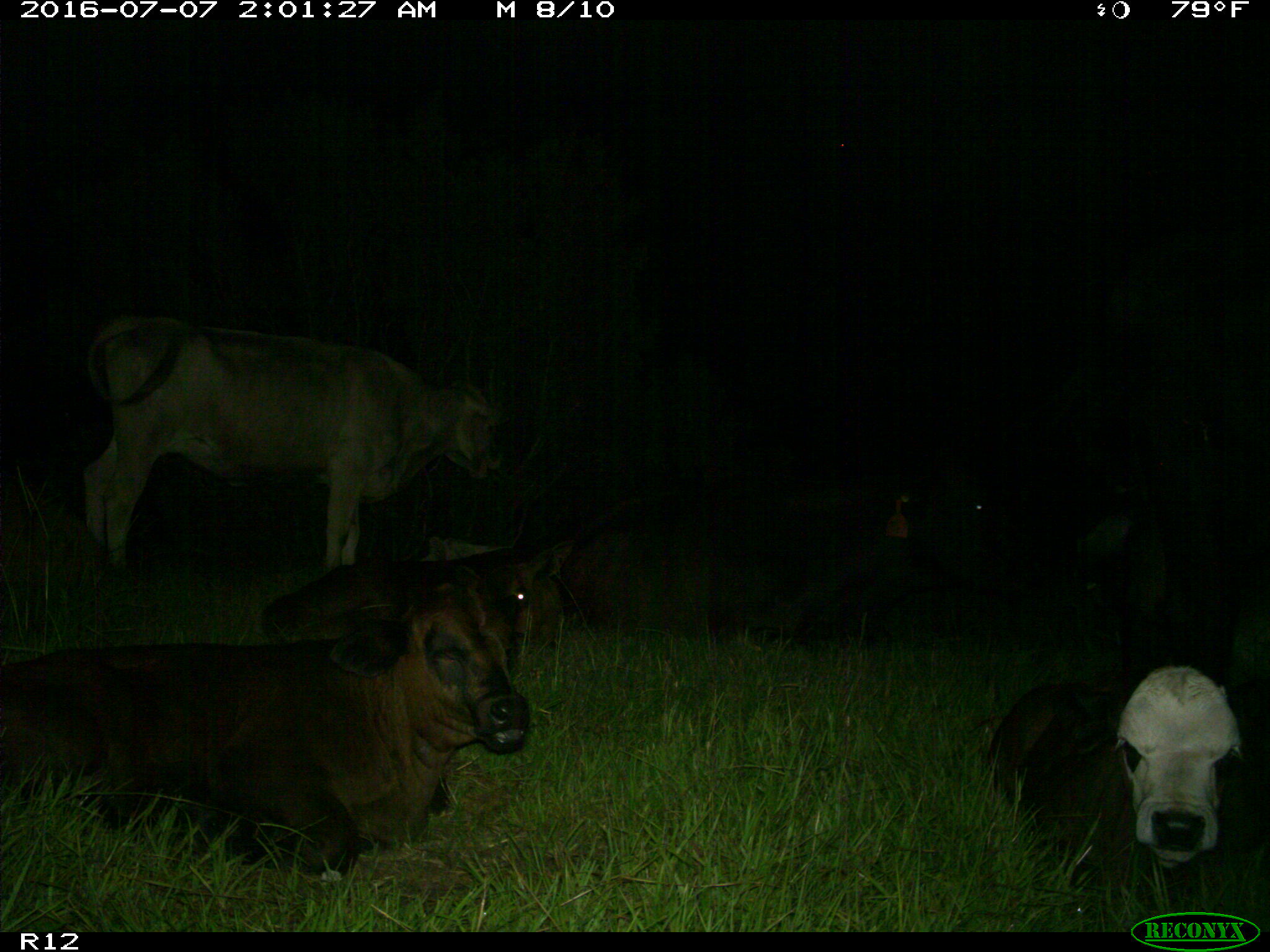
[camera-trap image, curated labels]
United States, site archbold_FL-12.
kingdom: Animalia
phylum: Chordata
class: Mammalia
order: Artiodactyla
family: Bovidae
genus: Bos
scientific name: Bos taurus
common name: domestic cow